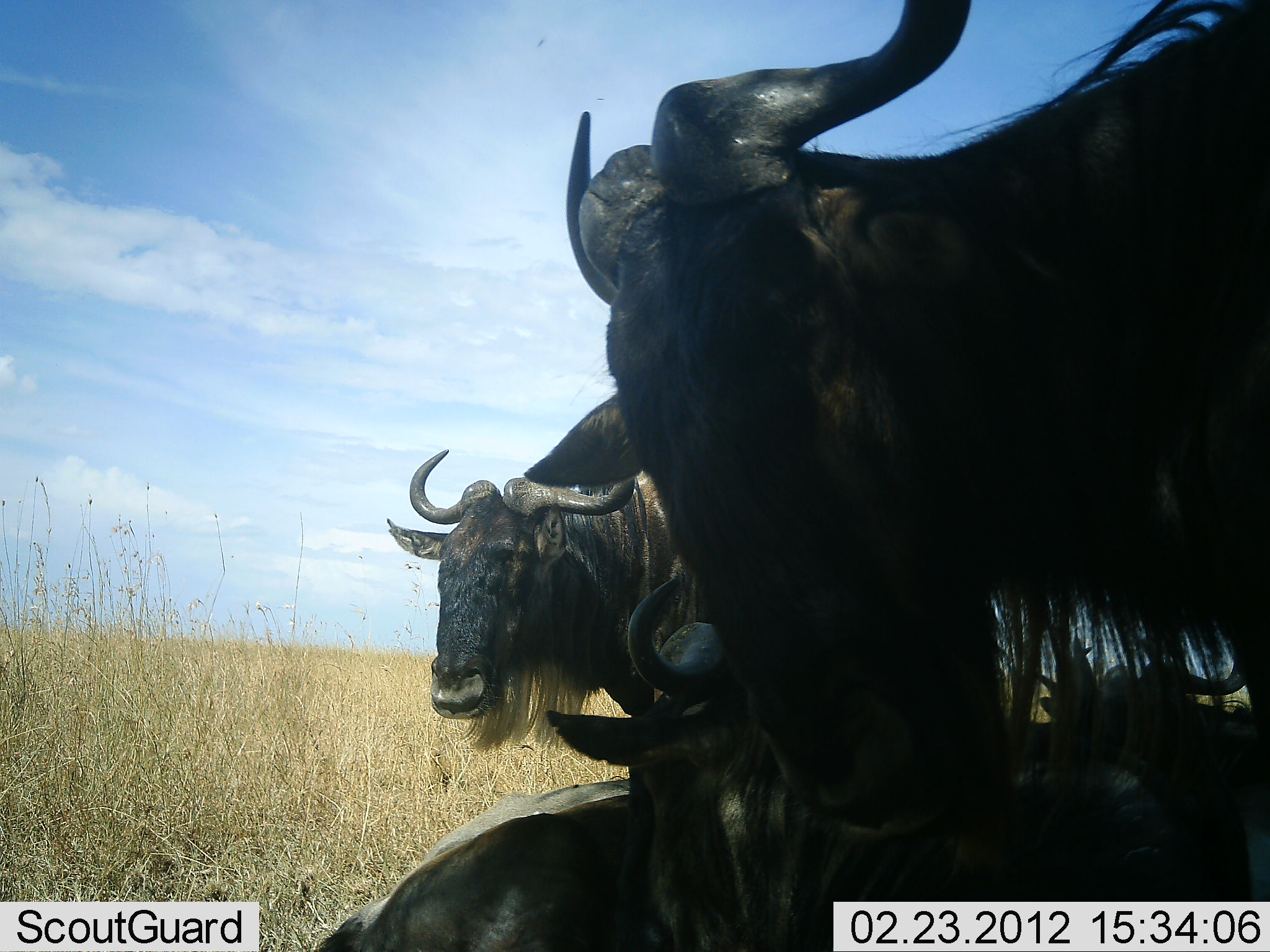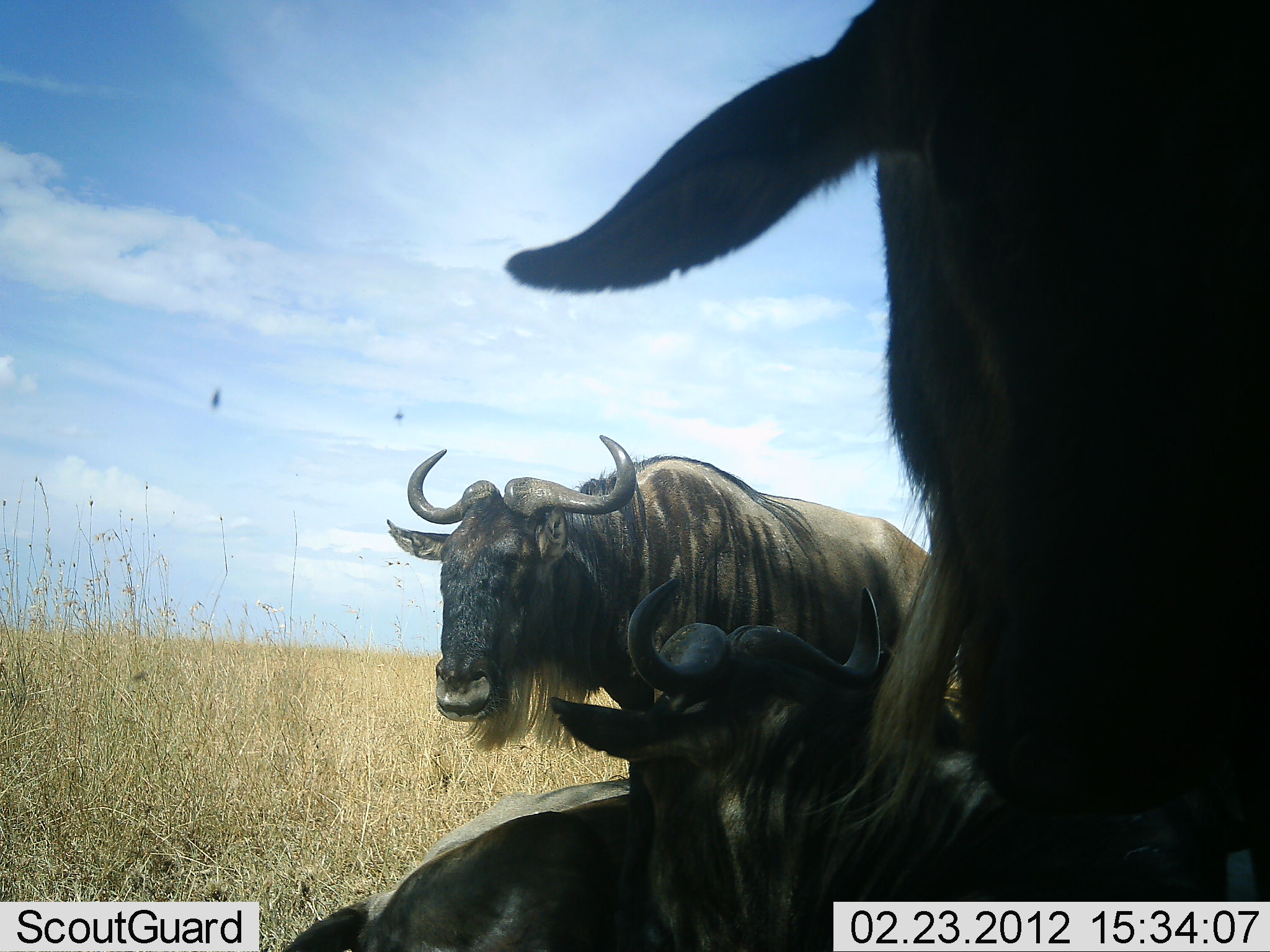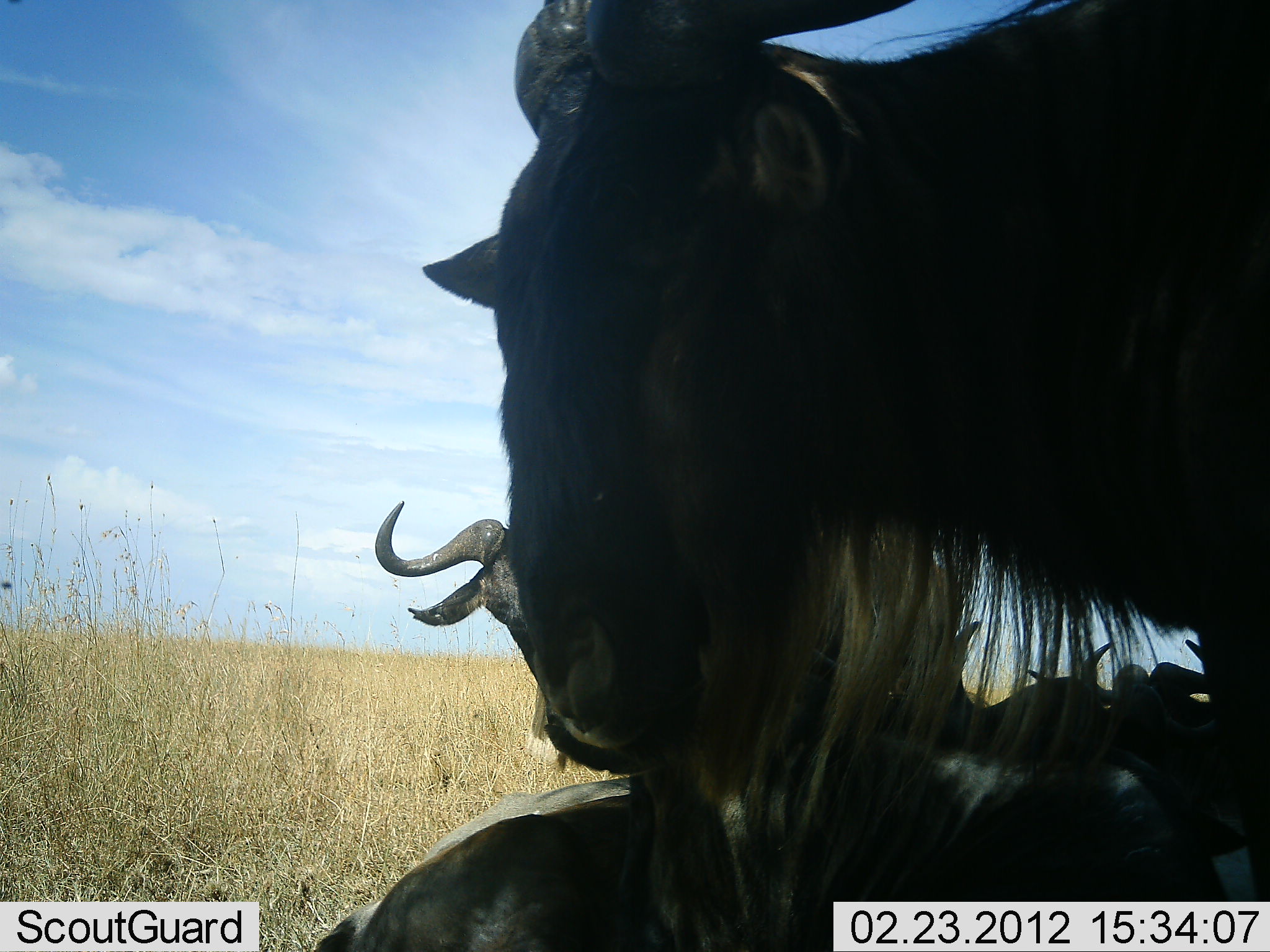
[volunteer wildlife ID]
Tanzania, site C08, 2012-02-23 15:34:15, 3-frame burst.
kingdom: Animalia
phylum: Chordata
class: Mammalia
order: Artiodactyla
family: Bovidae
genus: Connochaetes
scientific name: Connochaetes taurinus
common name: blue wildebeest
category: wildebeest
Wildebeest (blue wildebeest) (Connochaetes taurinus), count 4. Behavior (volunteer vote fractions): standing 73%, resting 91%, moving 6%, interacting 0%. Young present (vote fraction): 3%. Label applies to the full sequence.